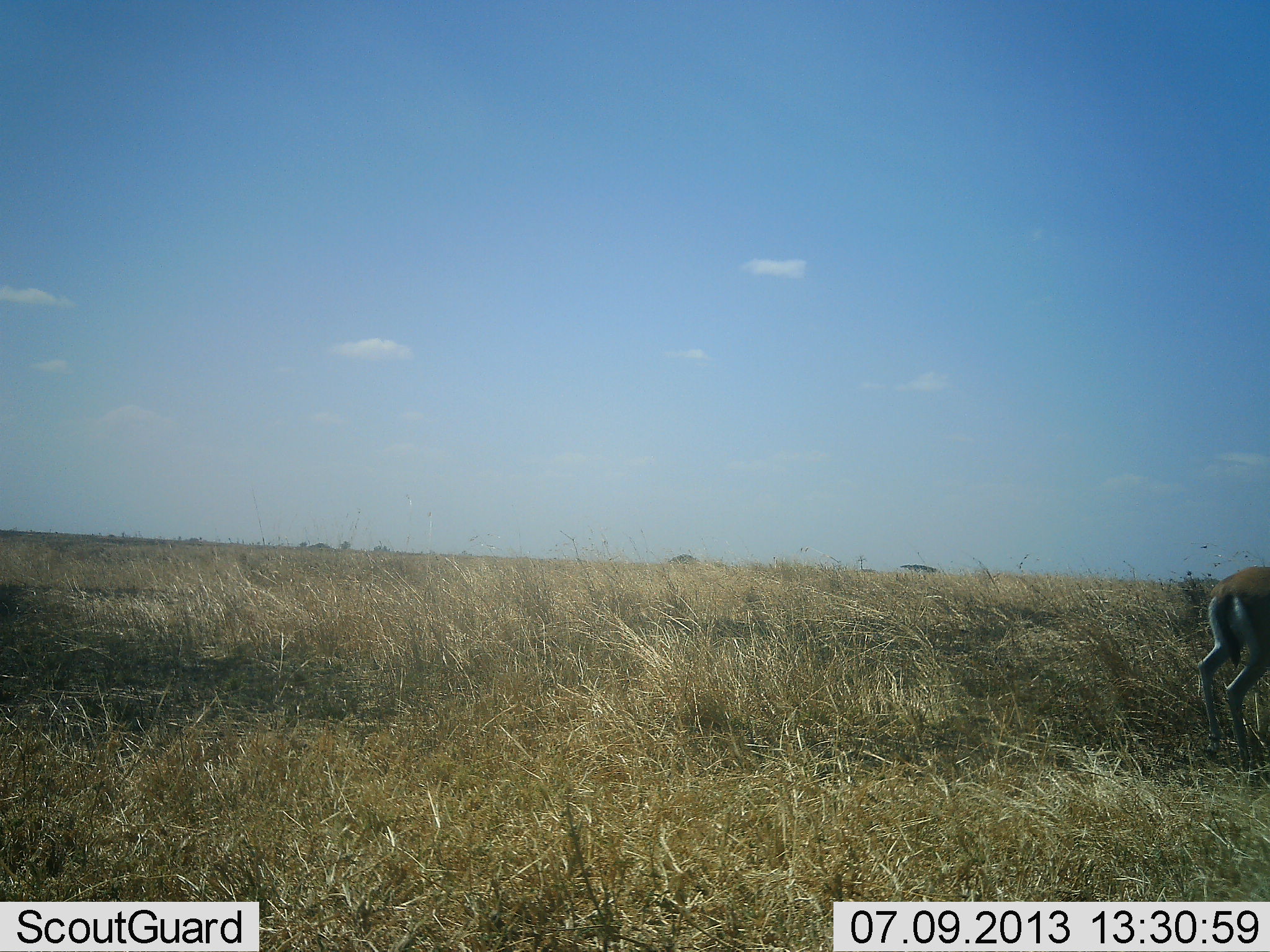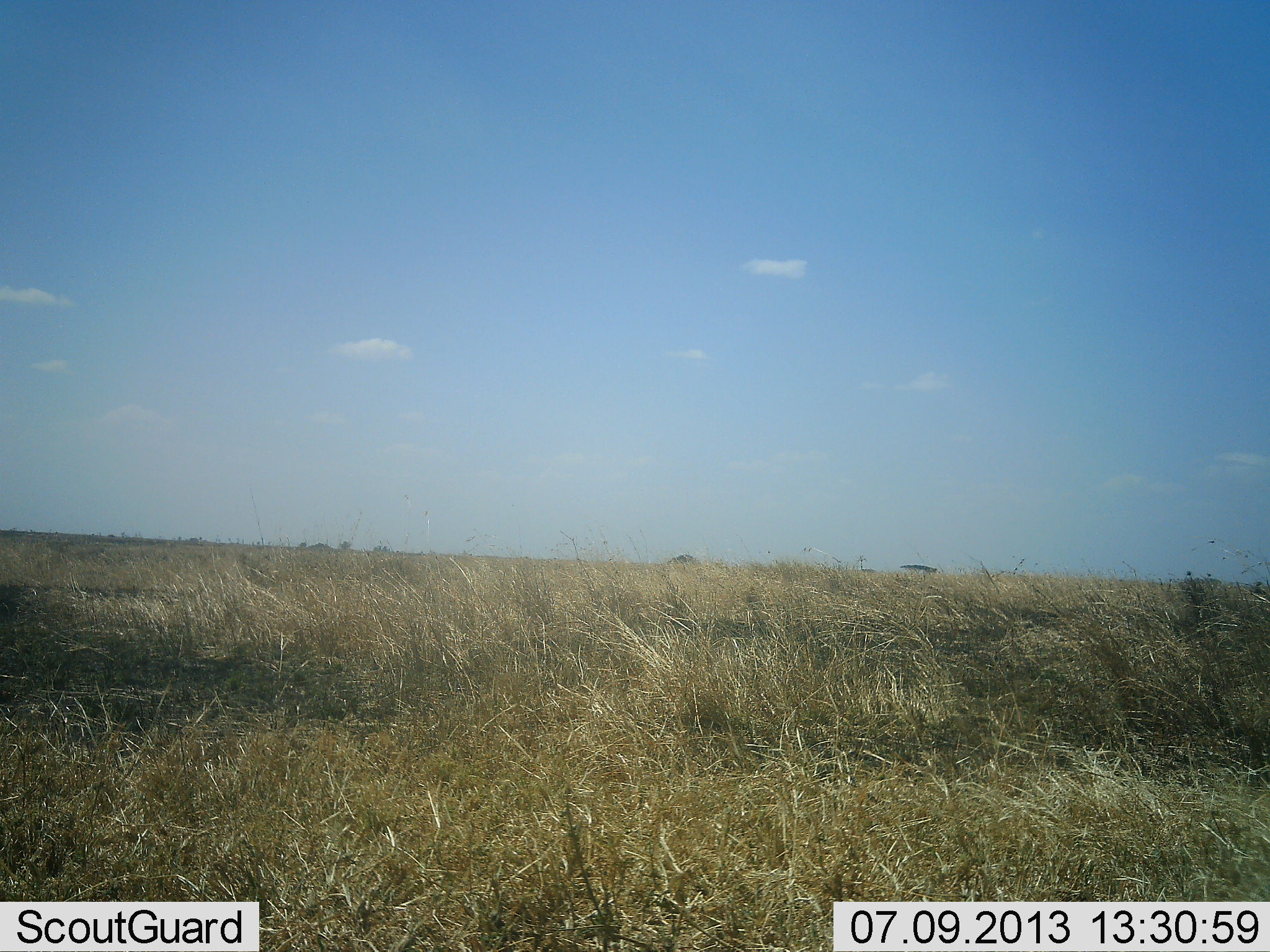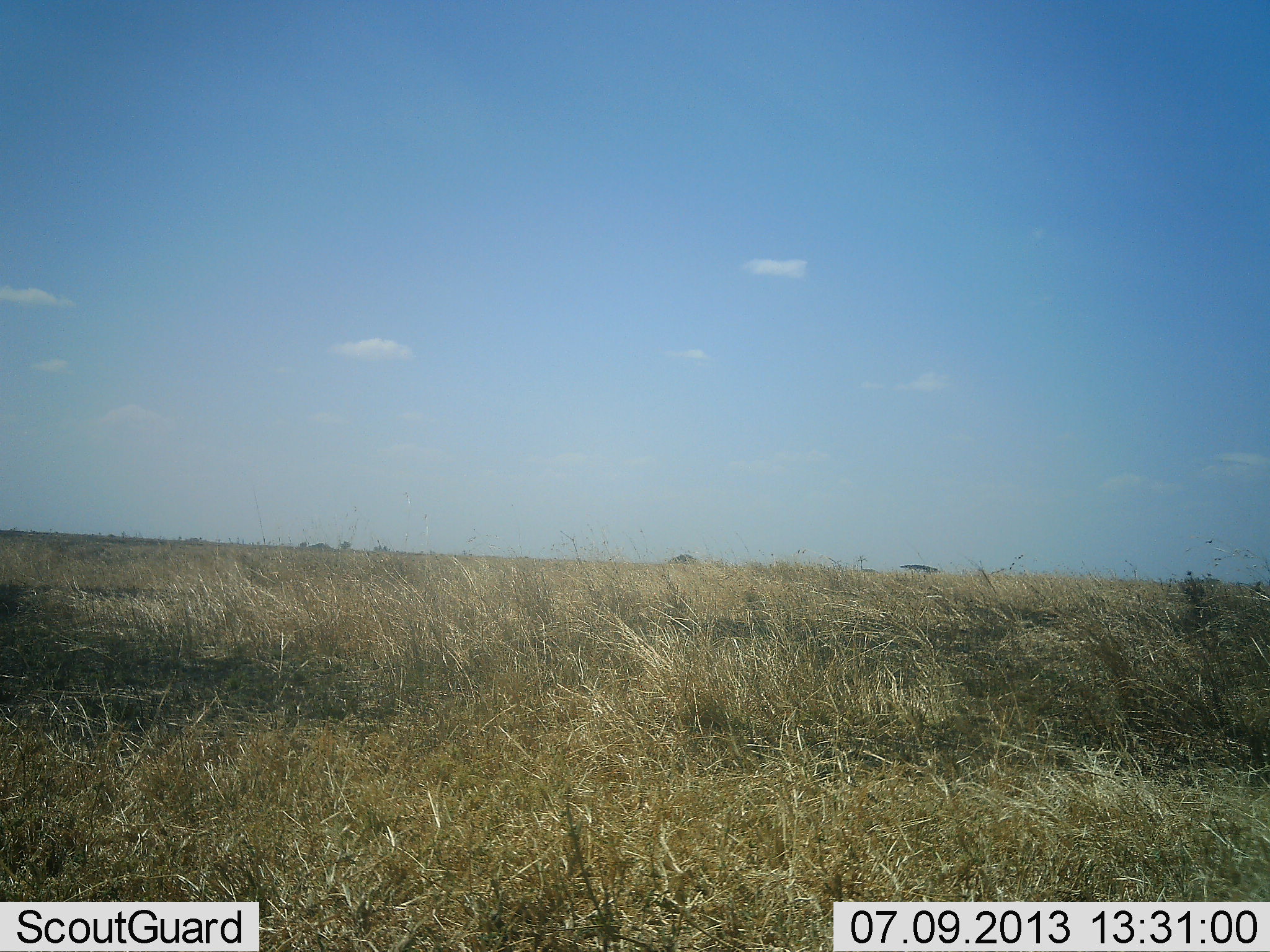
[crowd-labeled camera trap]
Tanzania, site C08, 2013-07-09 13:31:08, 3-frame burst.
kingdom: Animalia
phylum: Chordata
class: Mammalia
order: Artiodactyla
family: Bovidae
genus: Eudorcas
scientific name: Eudorcas thomsonii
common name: thomson's gazelle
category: gazellethomsons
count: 1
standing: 0%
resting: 0%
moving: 100%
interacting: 0%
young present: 0%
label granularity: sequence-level